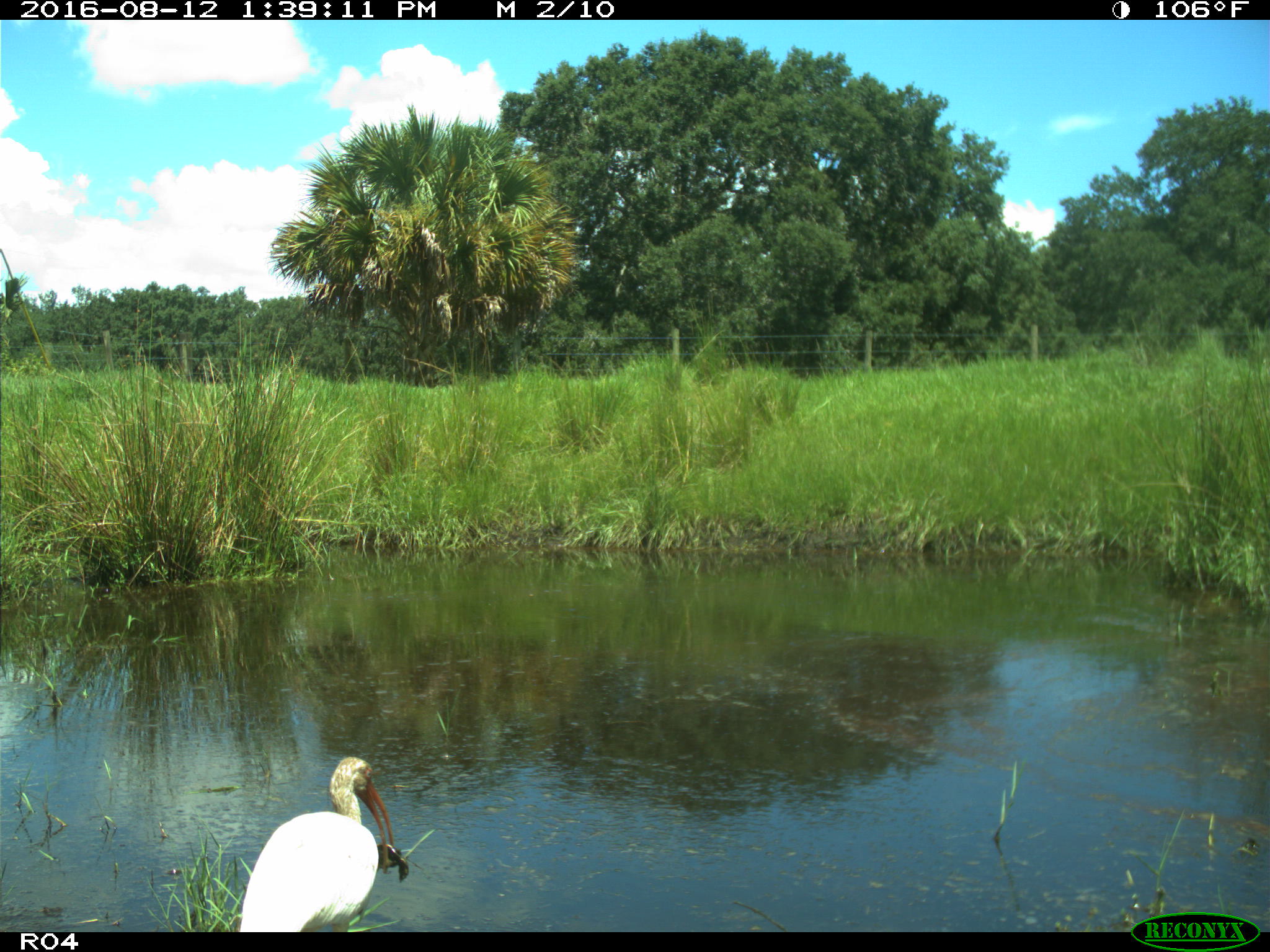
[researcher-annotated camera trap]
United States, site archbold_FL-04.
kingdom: Animalia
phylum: Chordata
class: Aves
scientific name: Aves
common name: birds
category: unidentified bird